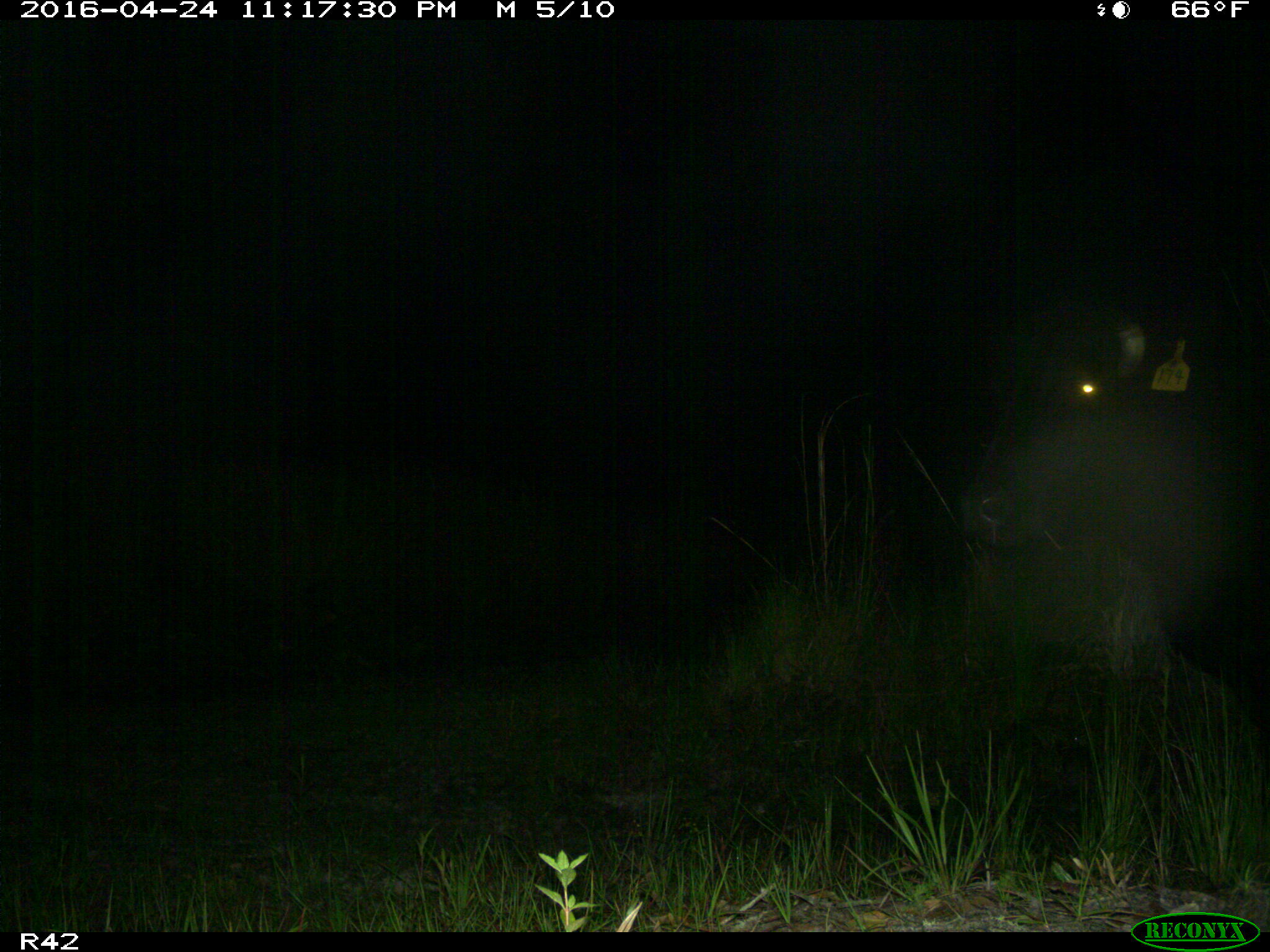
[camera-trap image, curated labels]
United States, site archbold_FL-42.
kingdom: Animalia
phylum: Chordata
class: Mammalia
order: Artiodactyla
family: Bovidae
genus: Bos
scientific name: Bos taurus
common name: domestic cow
Bos taurus (domestic cow).